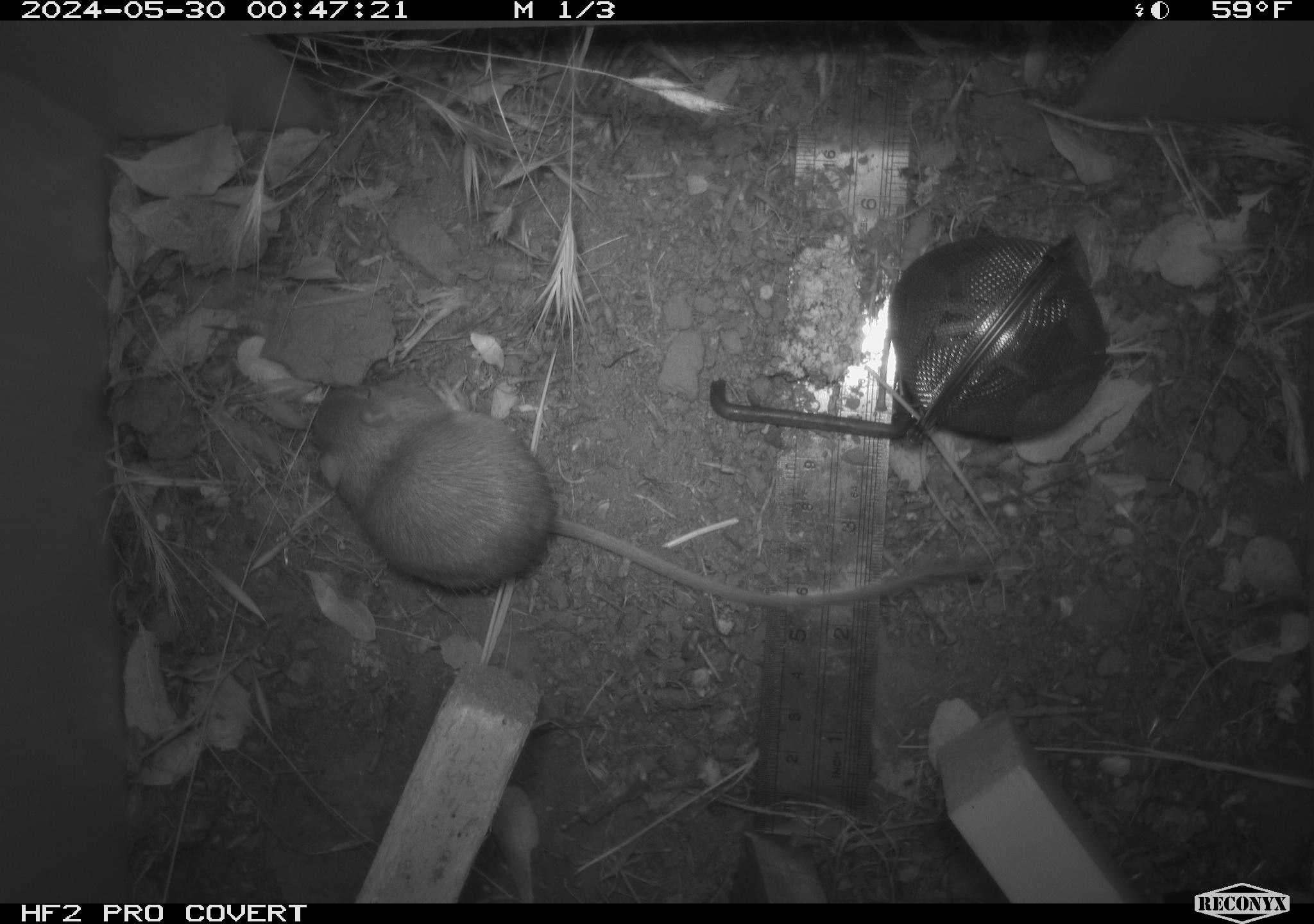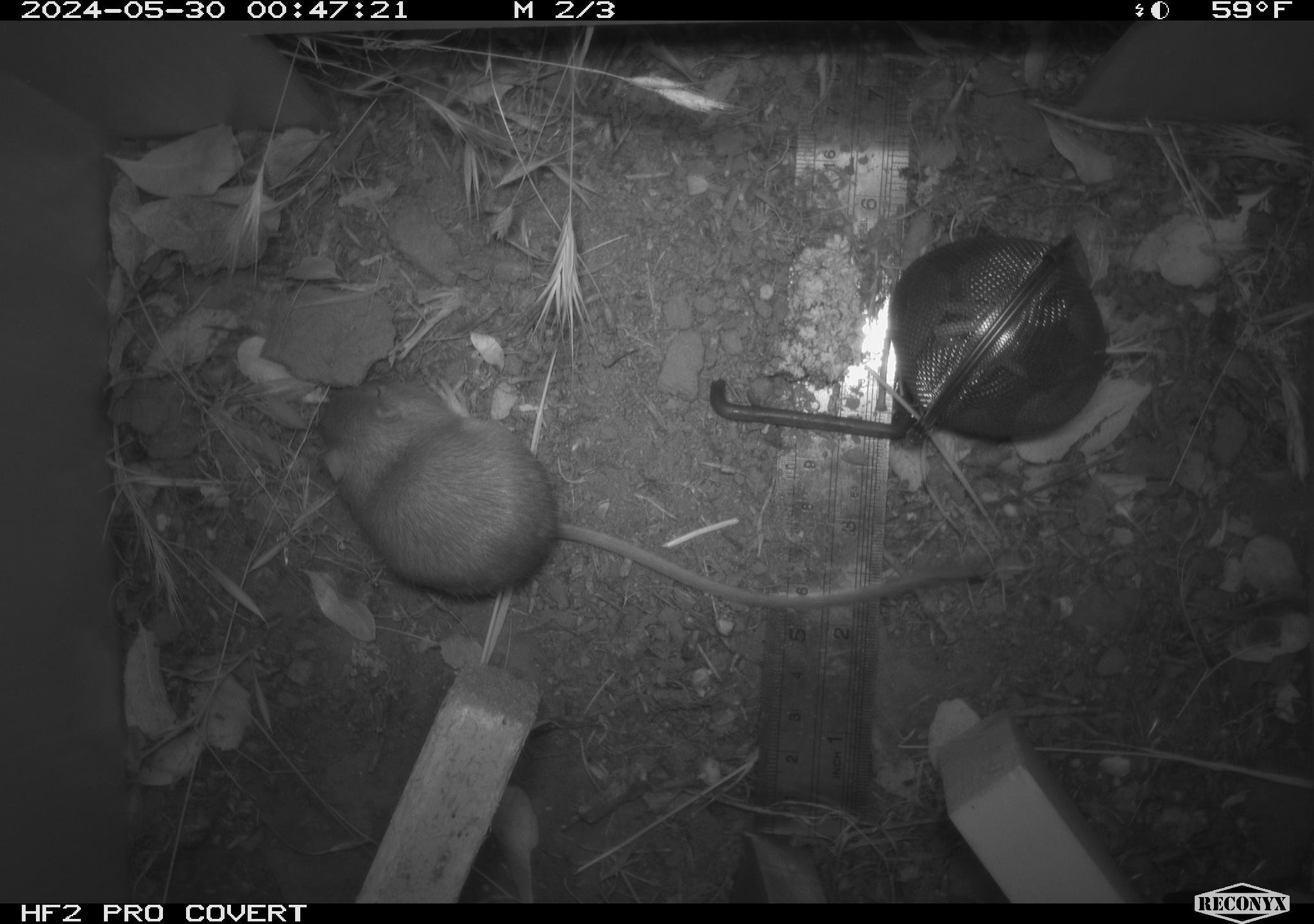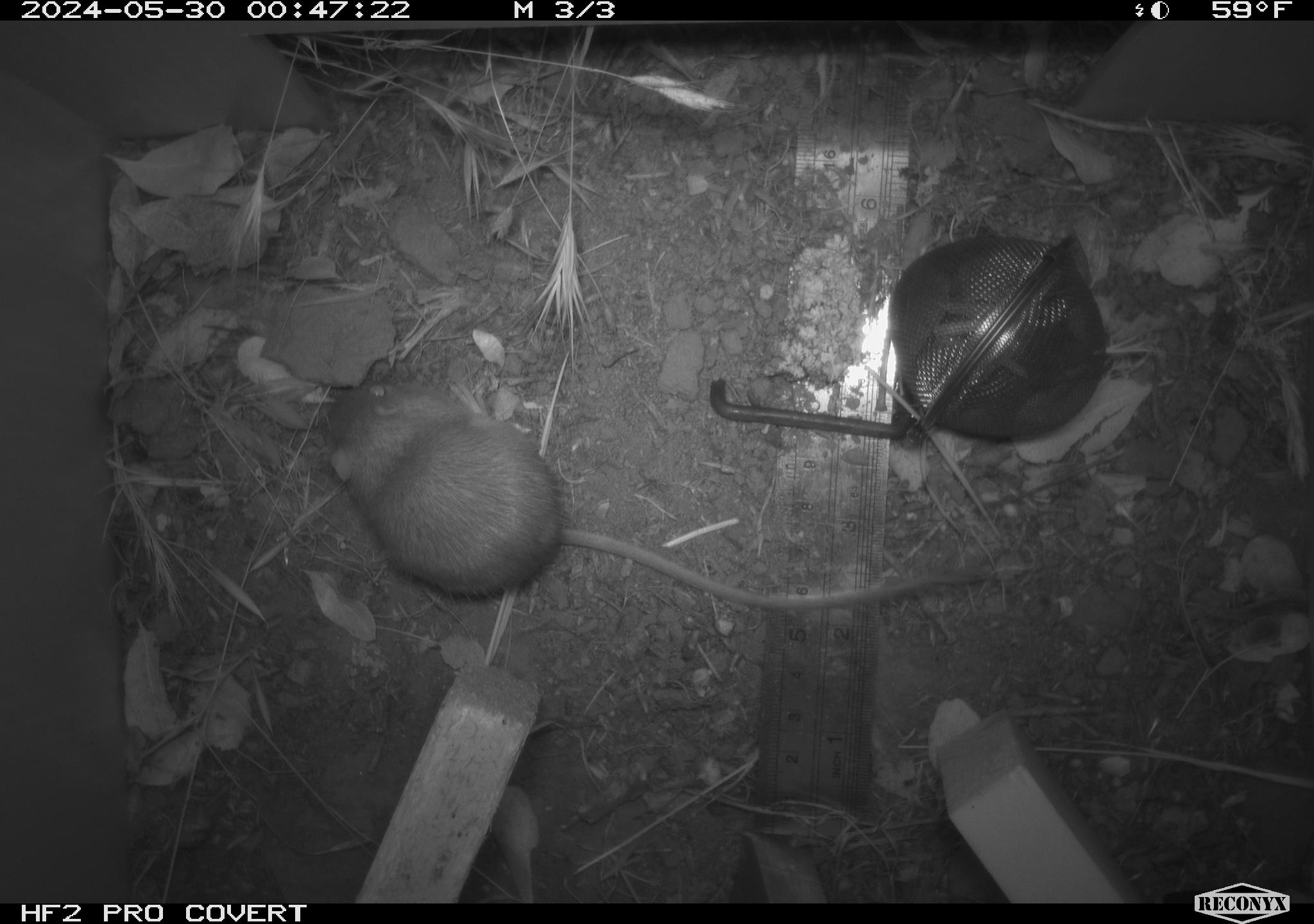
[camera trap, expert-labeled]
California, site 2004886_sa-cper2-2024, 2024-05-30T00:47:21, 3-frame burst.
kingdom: Animalia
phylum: Chordata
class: Mammalia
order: Rodentia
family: Heteromyidae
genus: Dipodomys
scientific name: Dipodomys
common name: kangaroo rats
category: dipodomys species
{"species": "dipodomys species (kangaroo rats) (Dipodomys)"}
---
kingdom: Animalia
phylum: Chordata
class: Mammalia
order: Rodentia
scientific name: Rodentia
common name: rodent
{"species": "rodent (Rodentia)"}